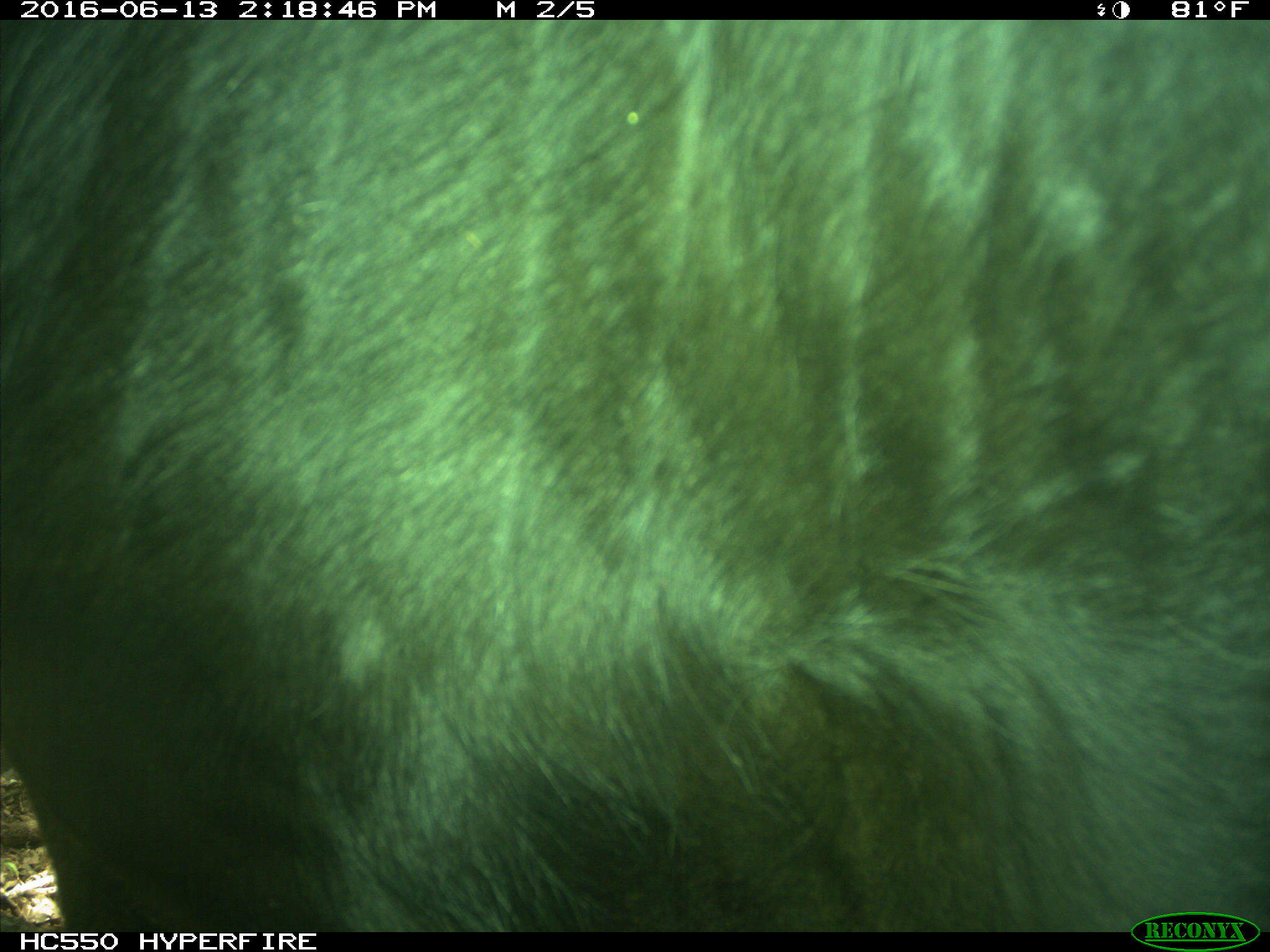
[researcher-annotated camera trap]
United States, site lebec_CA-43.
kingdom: Animalia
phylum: Chordata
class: Mammalia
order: Artiodactyla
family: Bovidae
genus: Bos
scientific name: Bos taurus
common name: domestic cow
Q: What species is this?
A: Bos taurus (domestic cow).